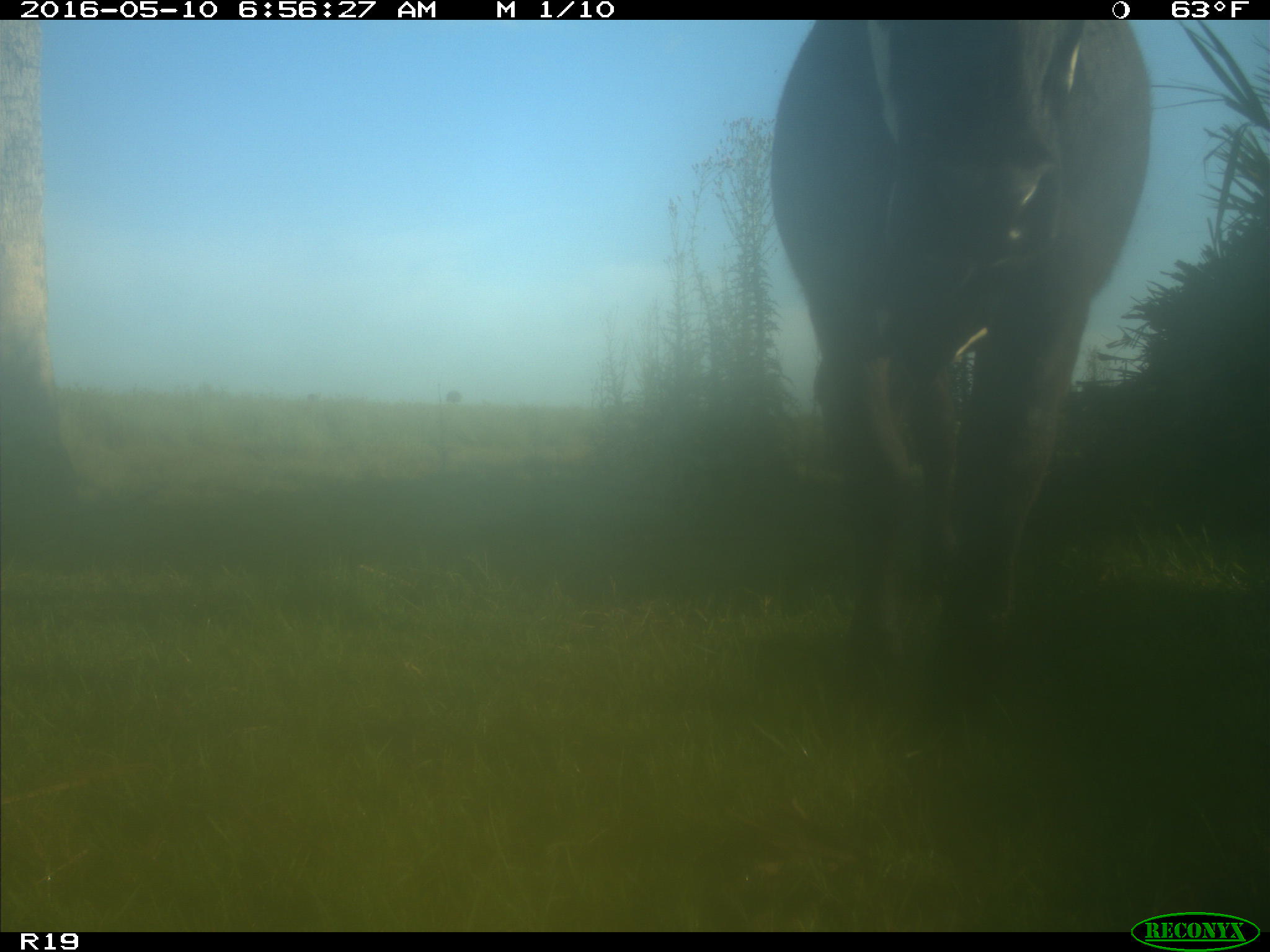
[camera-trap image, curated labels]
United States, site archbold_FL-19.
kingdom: Animalia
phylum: Chordata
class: Mammalia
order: Artiodactyla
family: Bovidae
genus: Bos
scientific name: Bos taurus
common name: domestic cow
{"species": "Bos taurus (domestic cow)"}